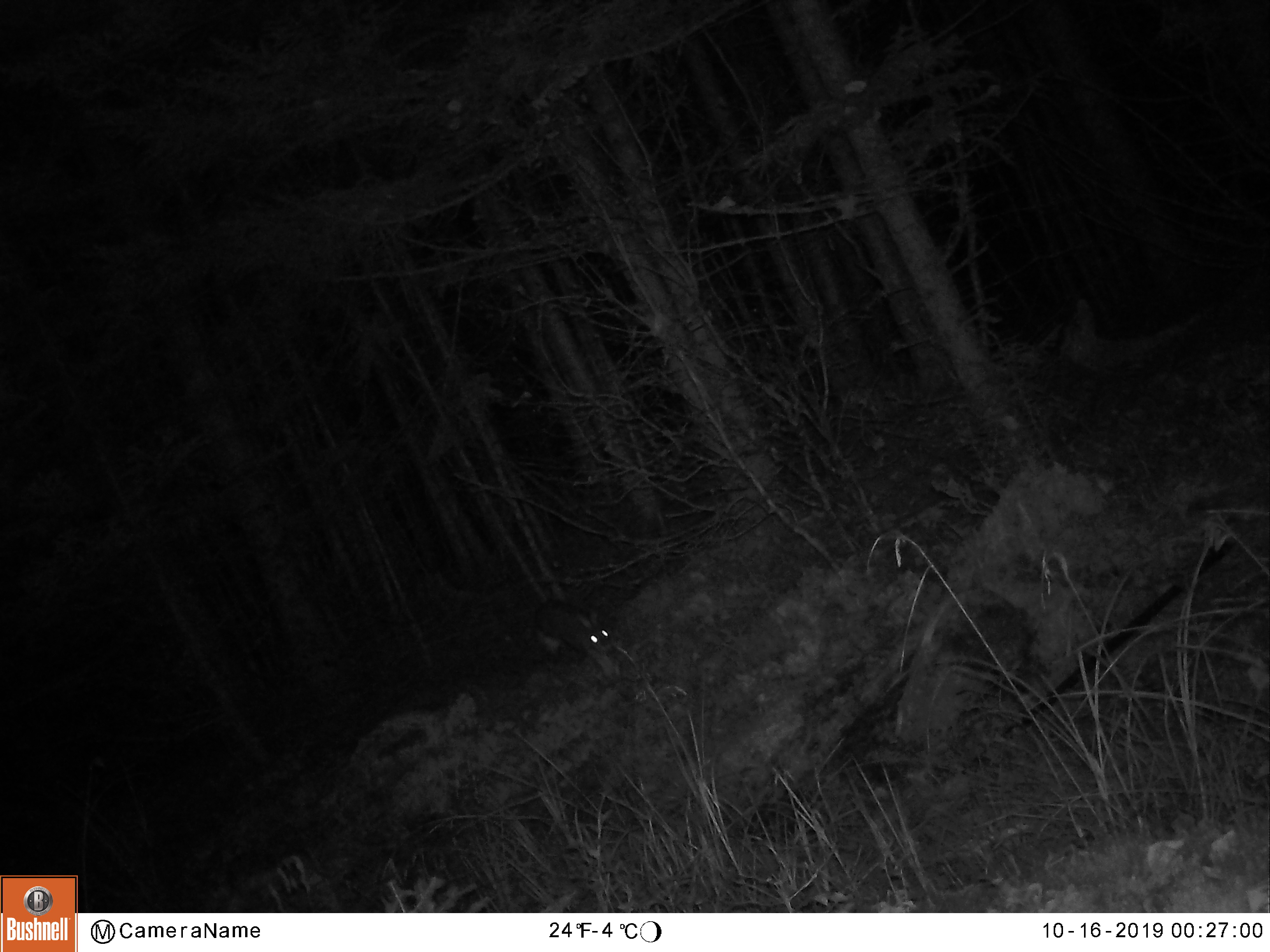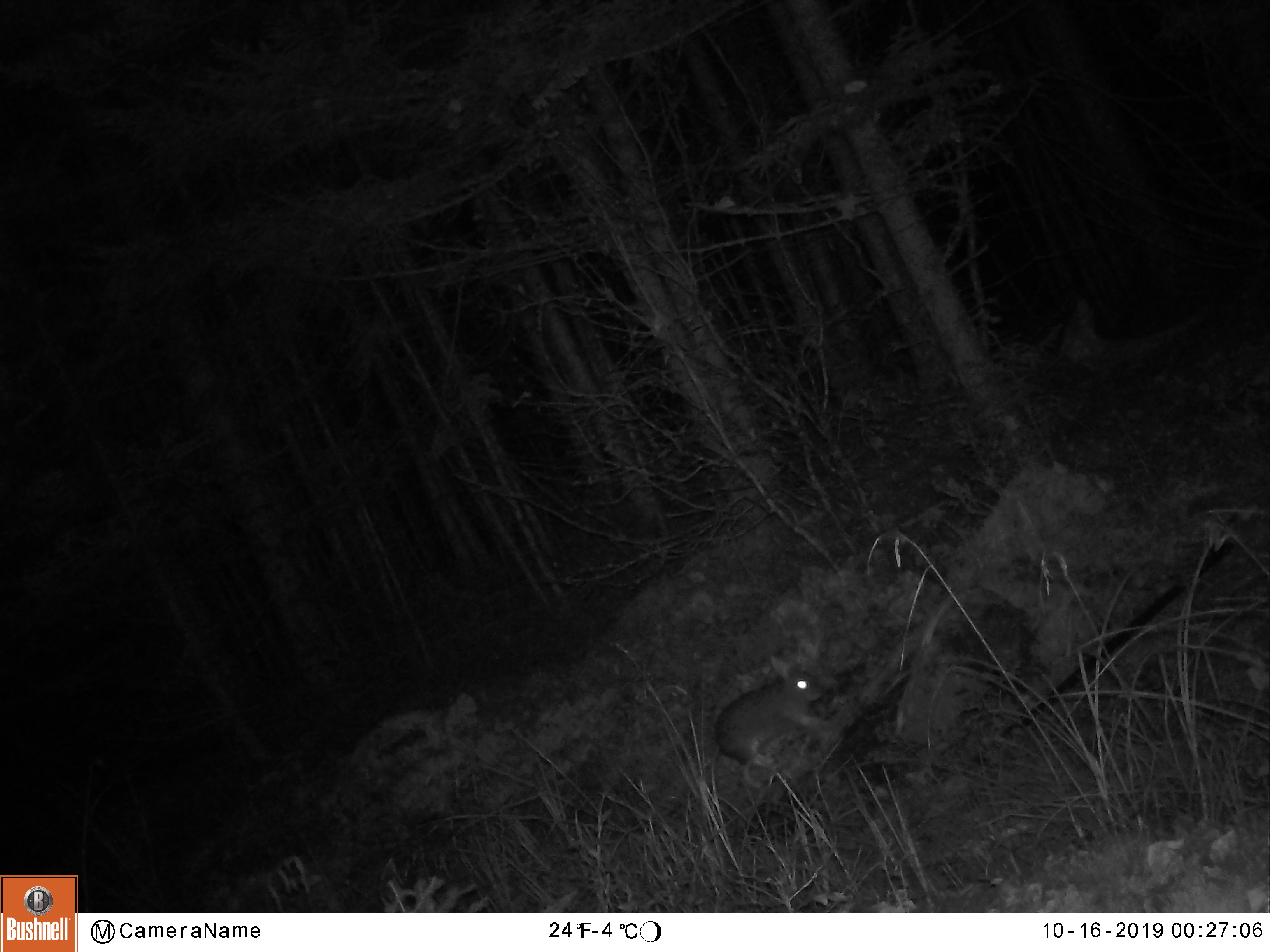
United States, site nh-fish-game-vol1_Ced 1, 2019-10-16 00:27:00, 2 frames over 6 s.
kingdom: Animalia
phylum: Chordata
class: Mammalia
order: Lagomorpha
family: Leporidae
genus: Lepus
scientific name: Lepus americanus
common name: snowshoe hare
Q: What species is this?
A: Snowshoe hare (Lepus americanus).